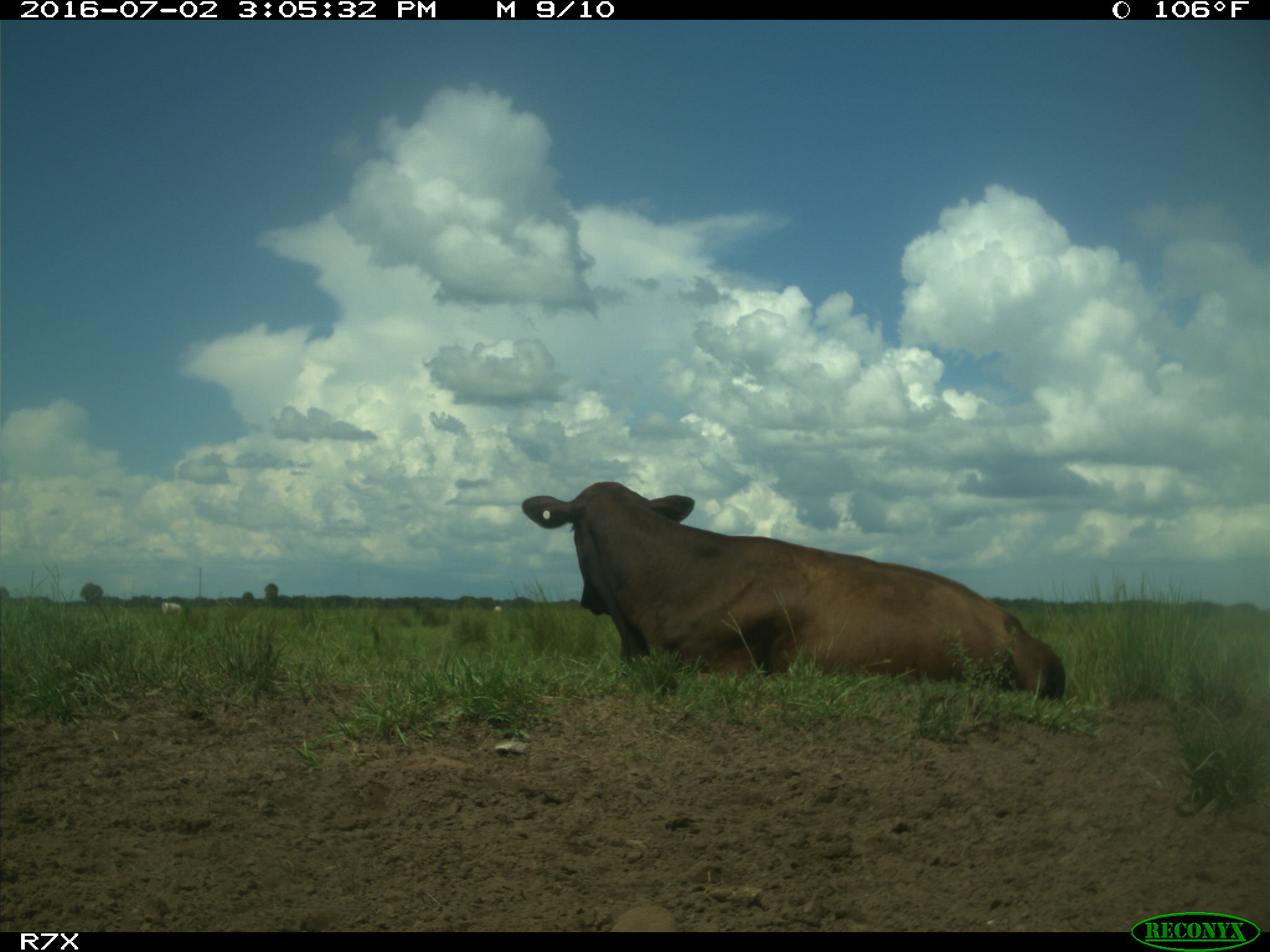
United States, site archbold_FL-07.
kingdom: Animalia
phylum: Chordata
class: Mammalia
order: Artiodactyla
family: Bovidae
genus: Bos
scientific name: Bos taurus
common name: domestic cow